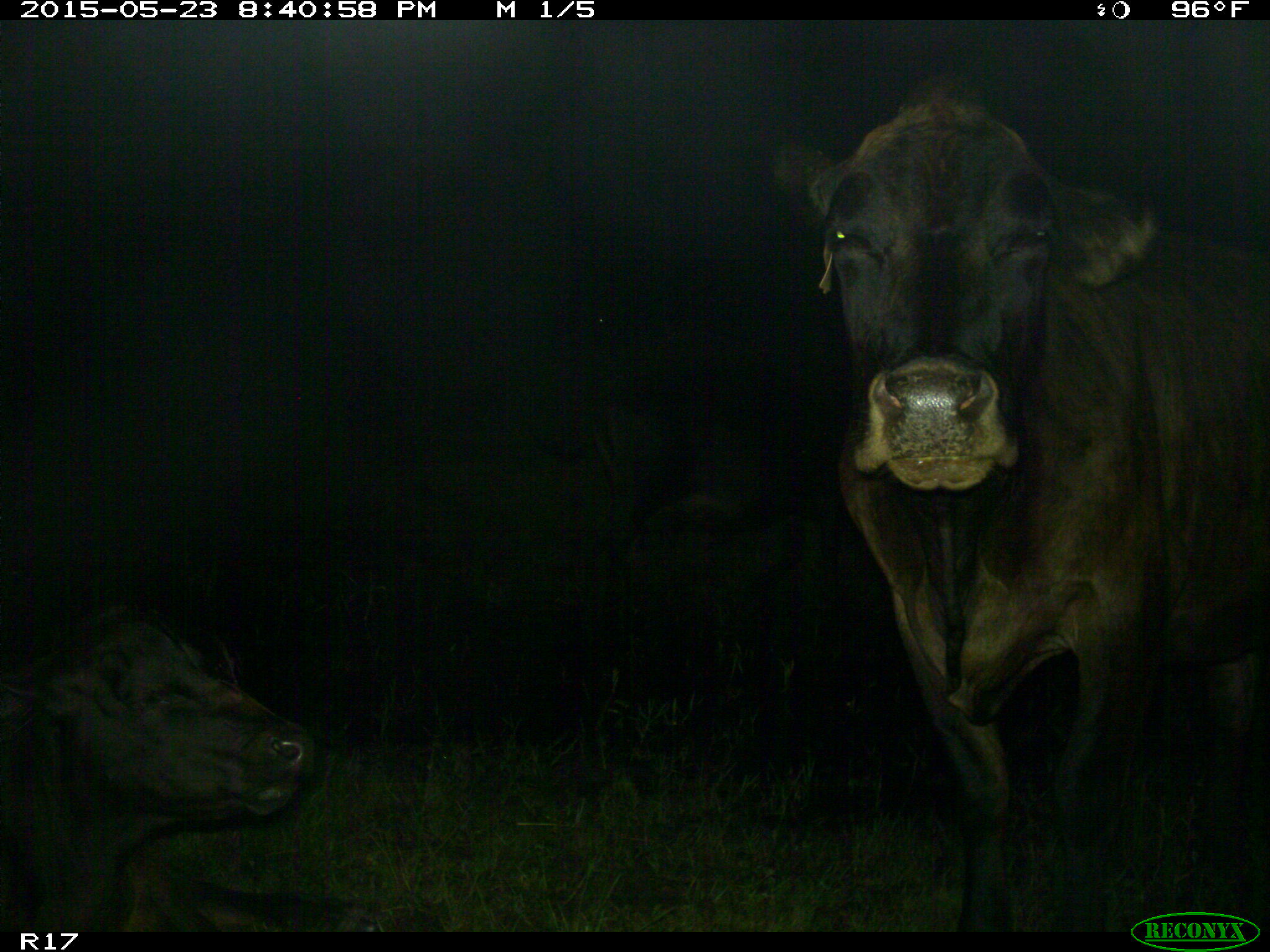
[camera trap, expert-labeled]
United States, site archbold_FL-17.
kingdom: Animalia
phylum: Chordata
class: Mammalia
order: Artiodactyla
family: Bovidae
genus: Bos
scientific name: Bos taurus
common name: domestic cow